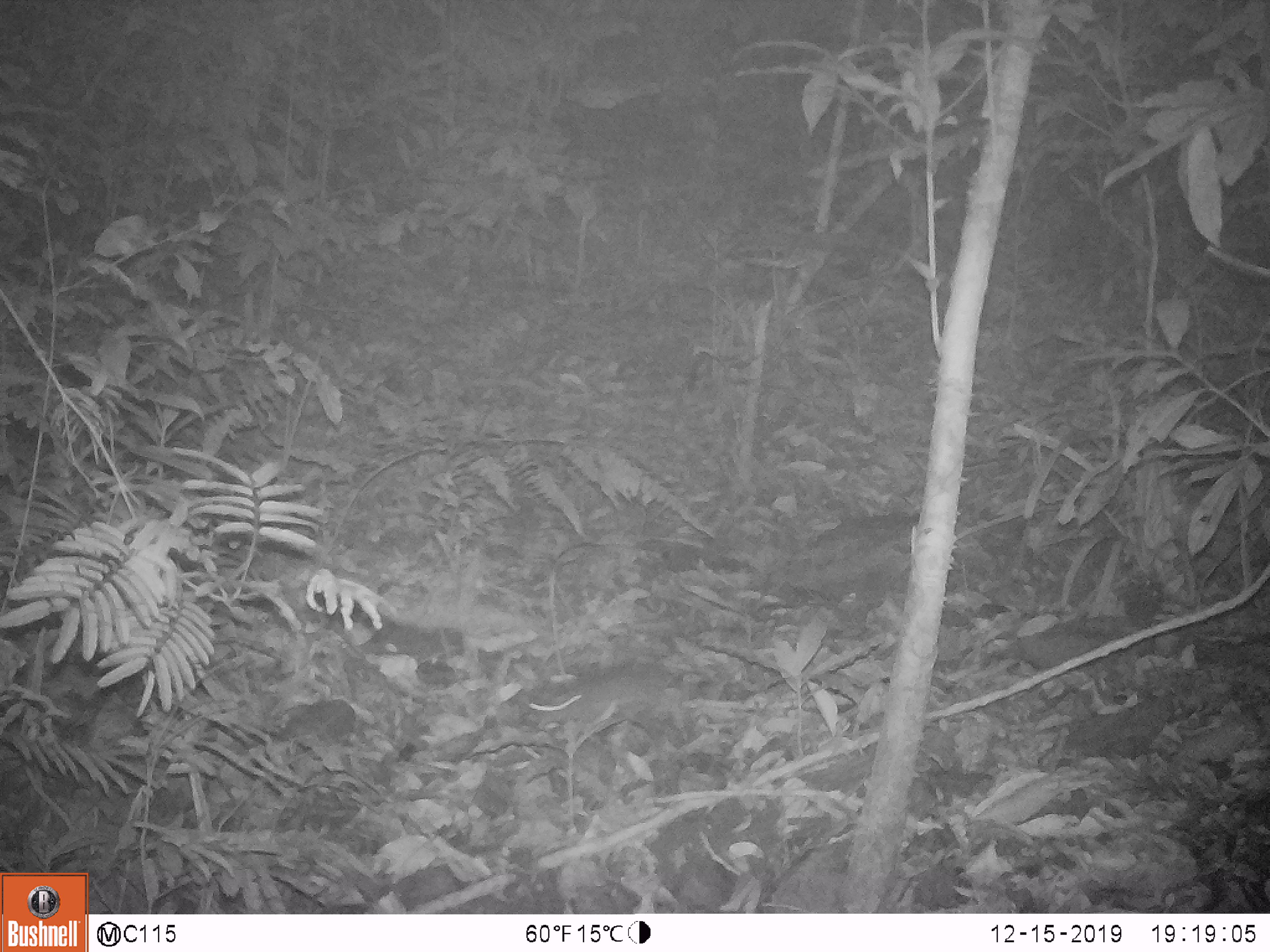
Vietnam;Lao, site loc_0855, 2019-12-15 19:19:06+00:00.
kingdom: Animalia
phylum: Chordata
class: Mammalia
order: Rodentia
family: Muridae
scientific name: Muridae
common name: old-world mice and rats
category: unidentified murid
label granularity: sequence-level